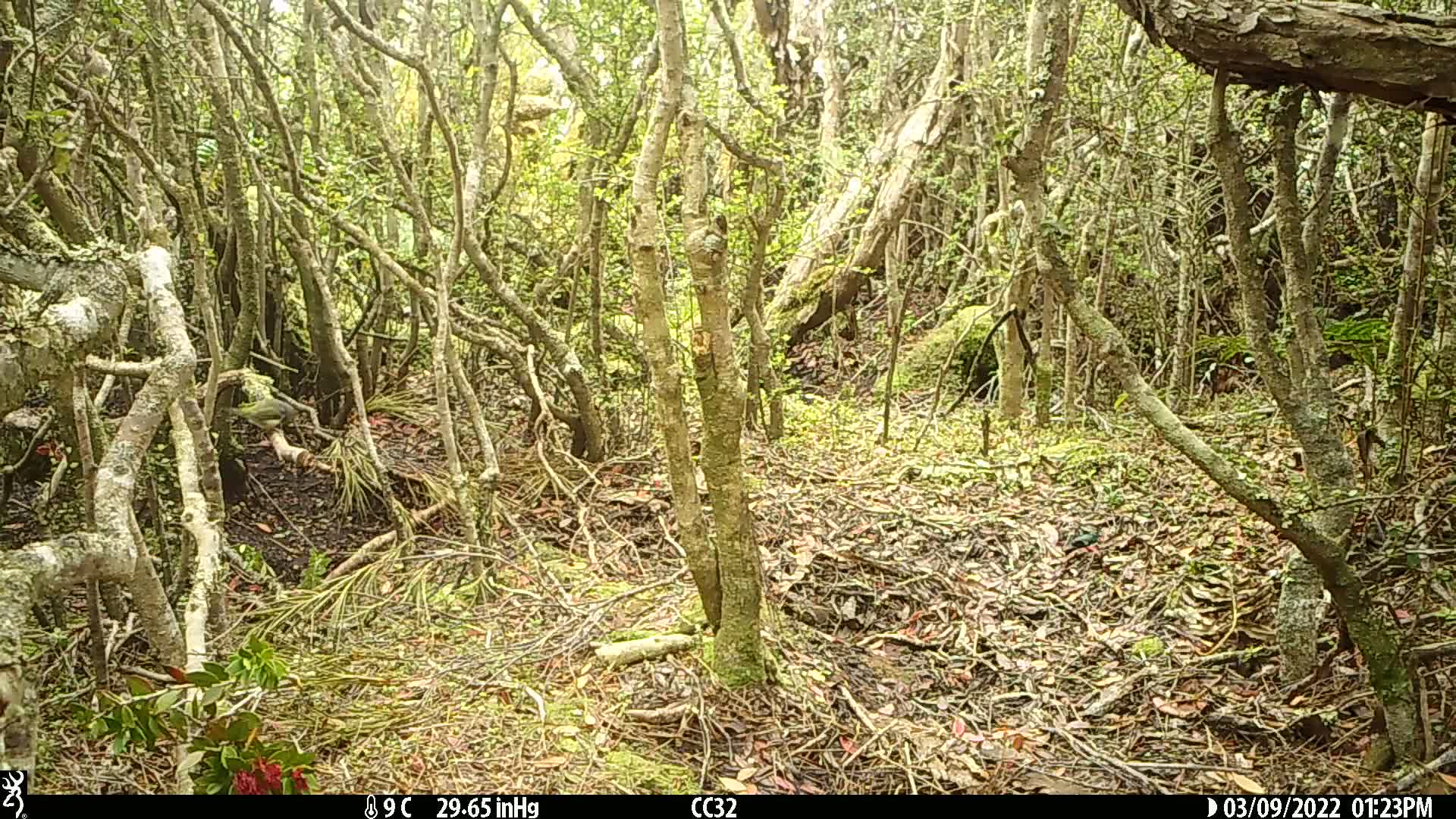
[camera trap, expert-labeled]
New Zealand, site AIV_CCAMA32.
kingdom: Animalia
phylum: Chordata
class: Aves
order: Passeriformes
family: Zosteropidae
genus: Zosterops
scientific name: Zosterops lateralis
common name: silvereye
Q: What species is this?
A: Silvereye (Zosterops lateralis).